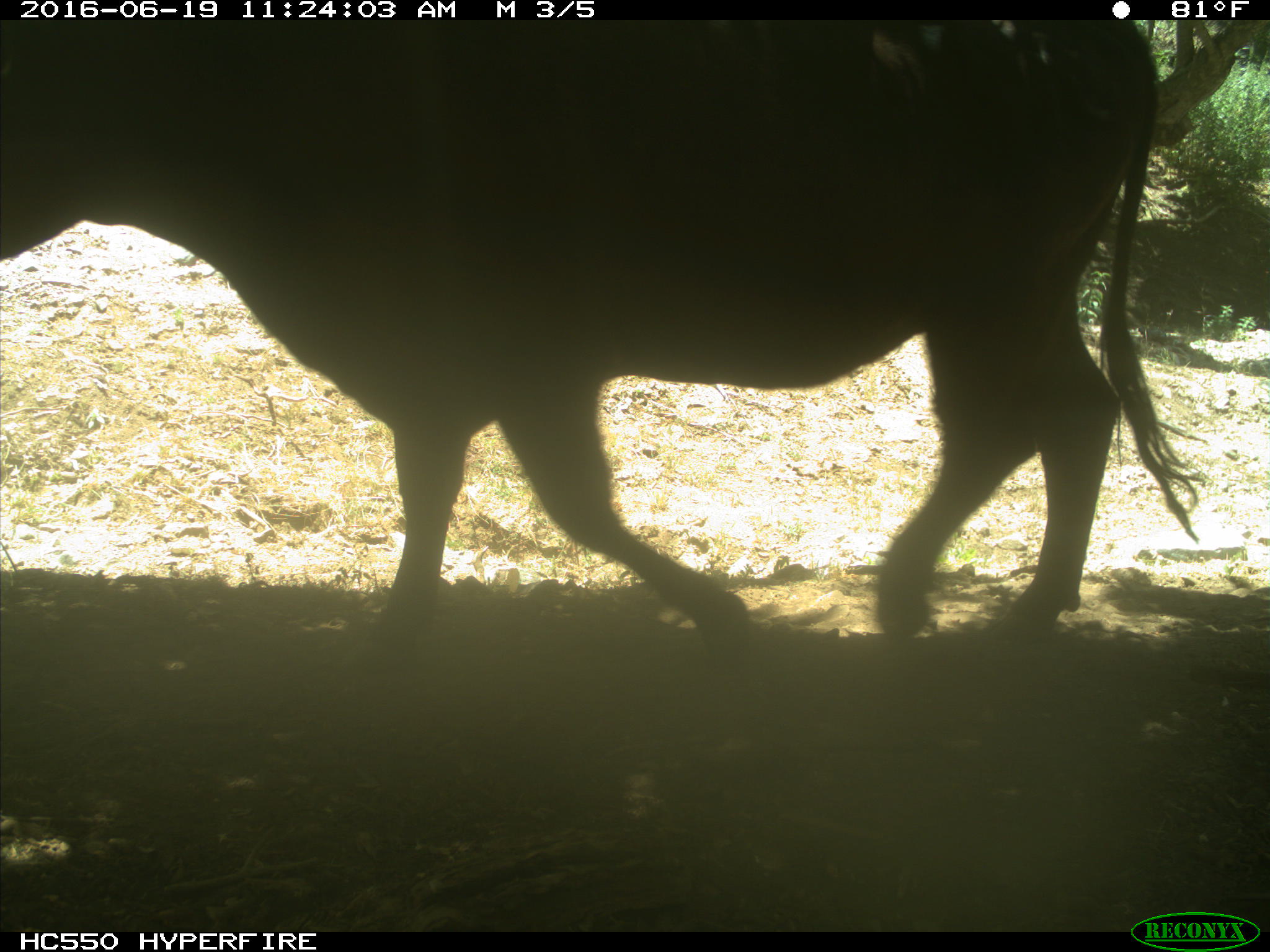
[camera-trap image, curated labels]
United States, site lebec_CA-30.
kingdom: Animalia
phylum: Chordata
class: Mammalia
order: Artiodactyla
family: Bovidae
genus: Bos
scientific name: Bos taurus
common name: domestic cow